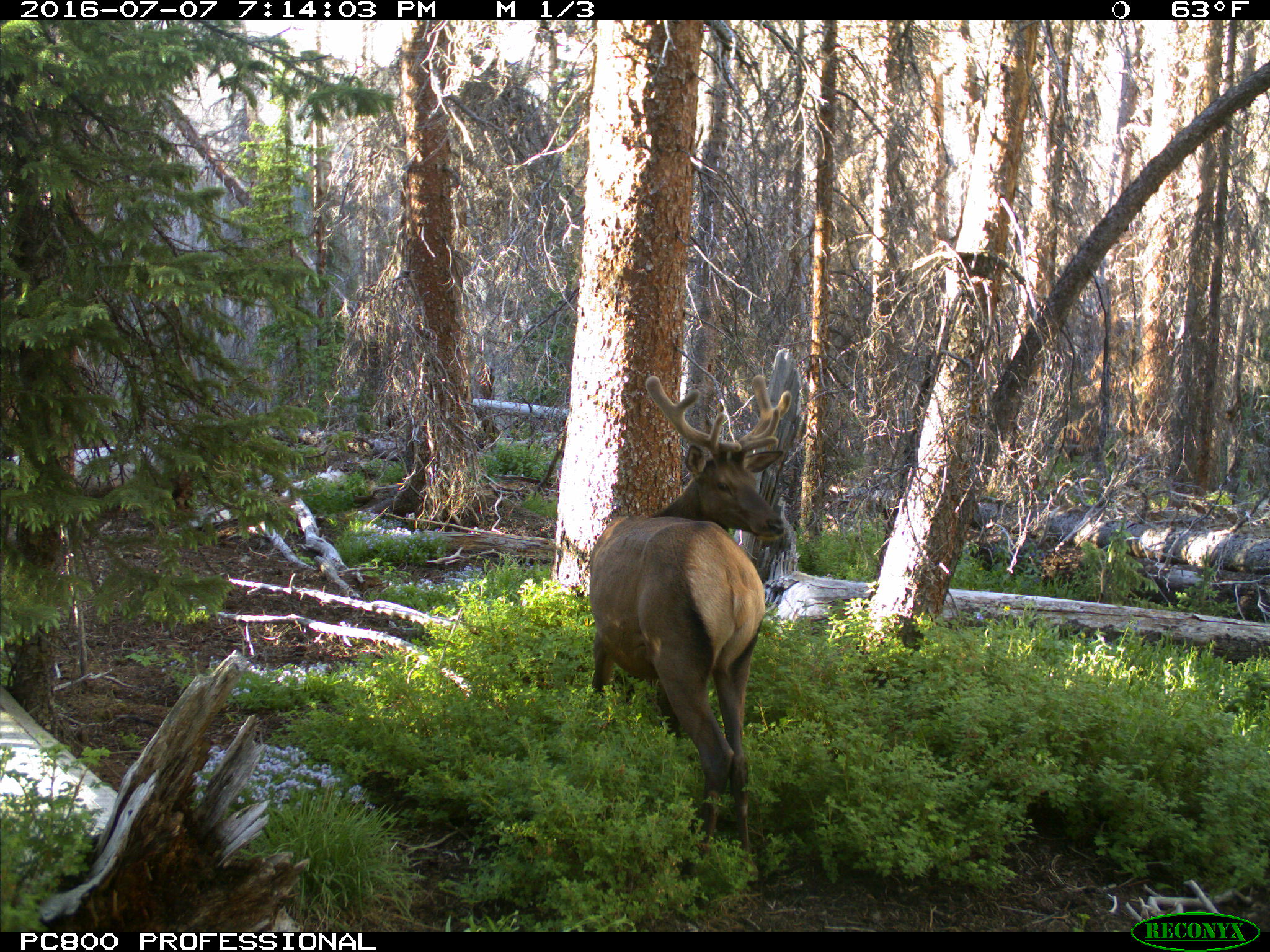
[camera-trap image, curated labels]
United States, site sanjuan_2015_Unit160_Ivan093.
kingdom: Animalia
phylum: Chordata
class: Mammalia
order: Artiodactyla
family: Cervidae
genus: Cervus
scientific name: Cervus elaphus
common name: red deer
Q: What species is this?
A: Cervus elaphus (red deer).